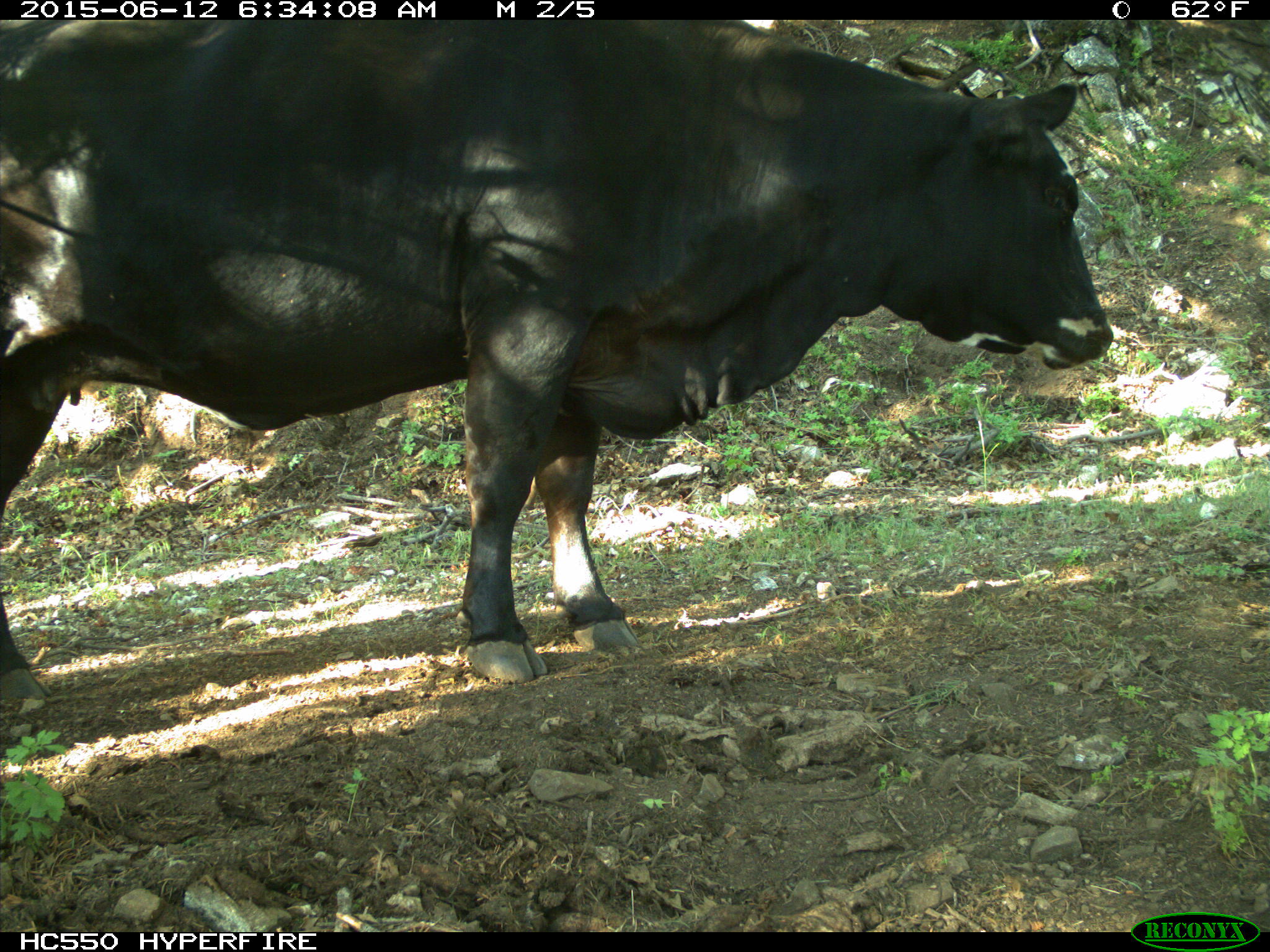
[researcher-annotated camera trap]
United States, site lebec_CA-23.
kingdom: Animalia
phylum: Chordata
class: Mammalia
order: Artiodactyla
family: Bovidae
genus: Bos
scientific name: Bos taurus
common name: domestic cow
Bos taurus (domestic cow).